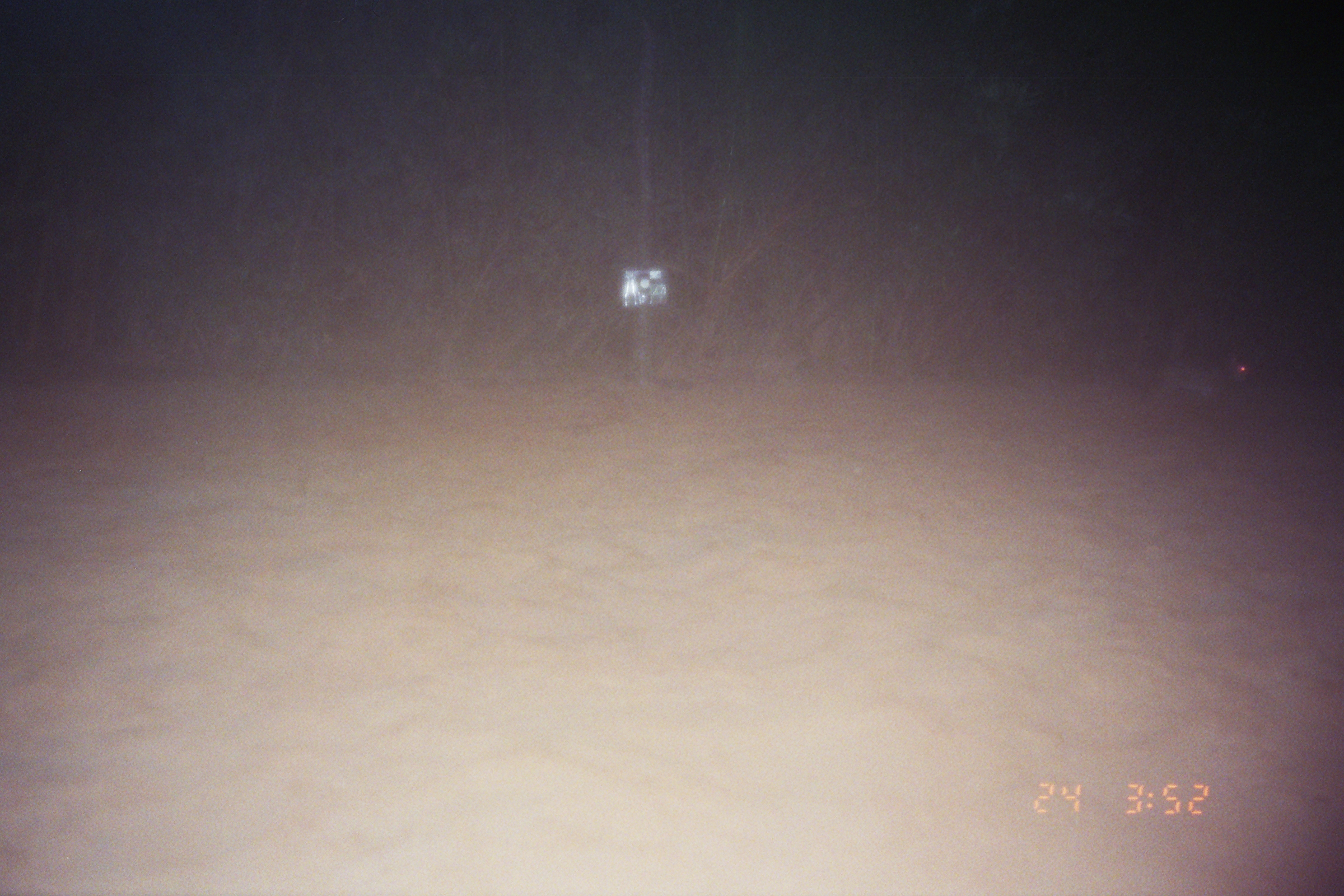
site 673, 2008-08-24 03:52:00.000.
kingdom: Animalia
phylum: Chordata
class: Mammalia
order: Lagomorpha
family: Leporidae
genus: Sylvilagus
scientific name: Sylvilagus brasiliensis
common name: tapeti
Sylvilagus brasiliensis (tapeti).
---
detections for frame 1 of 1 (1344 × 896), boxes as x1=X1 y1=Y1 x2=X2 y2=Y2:
sylvilagus brasiliensis: x1=1157 y1=356 x2=1252 y2=407